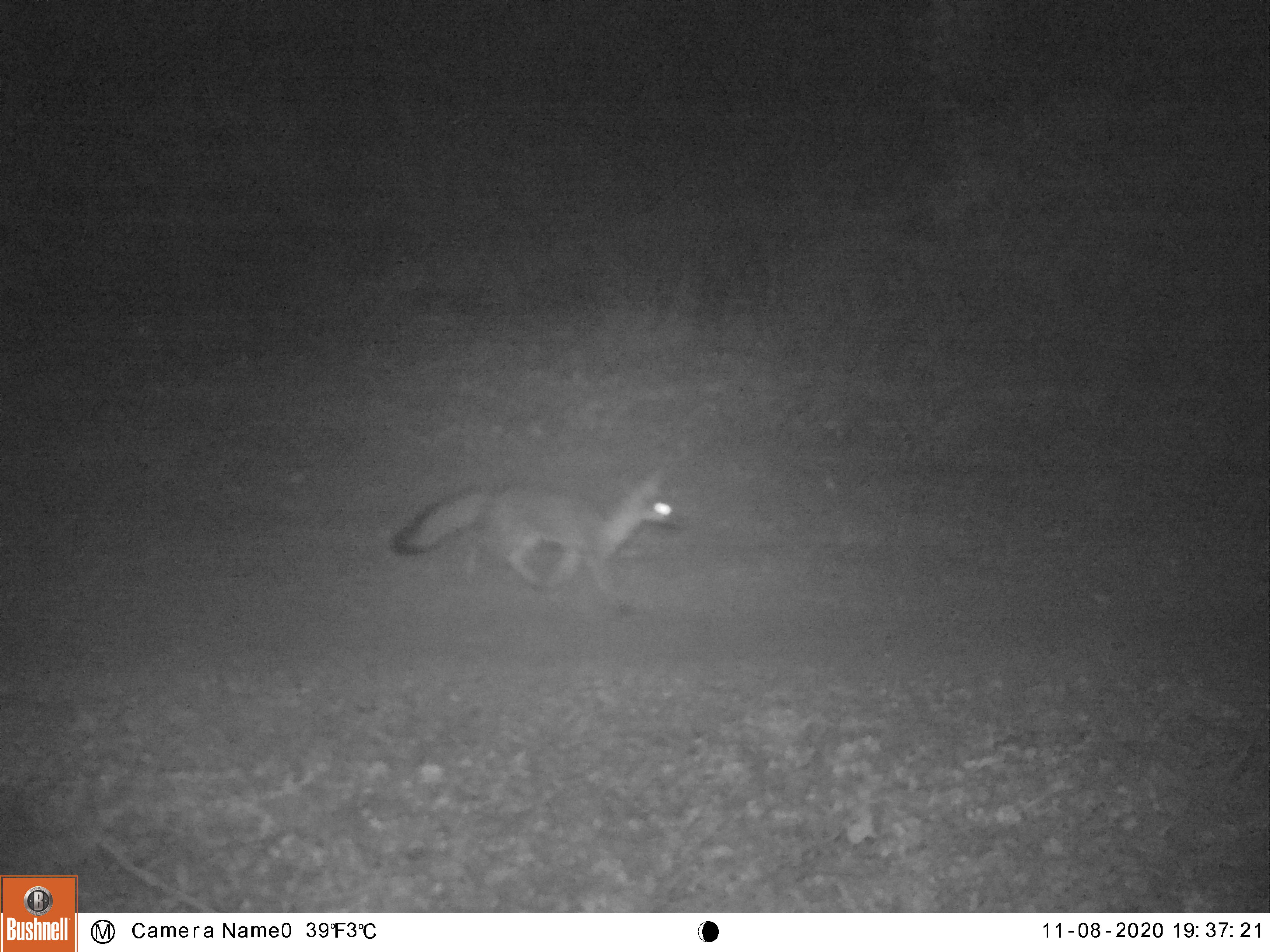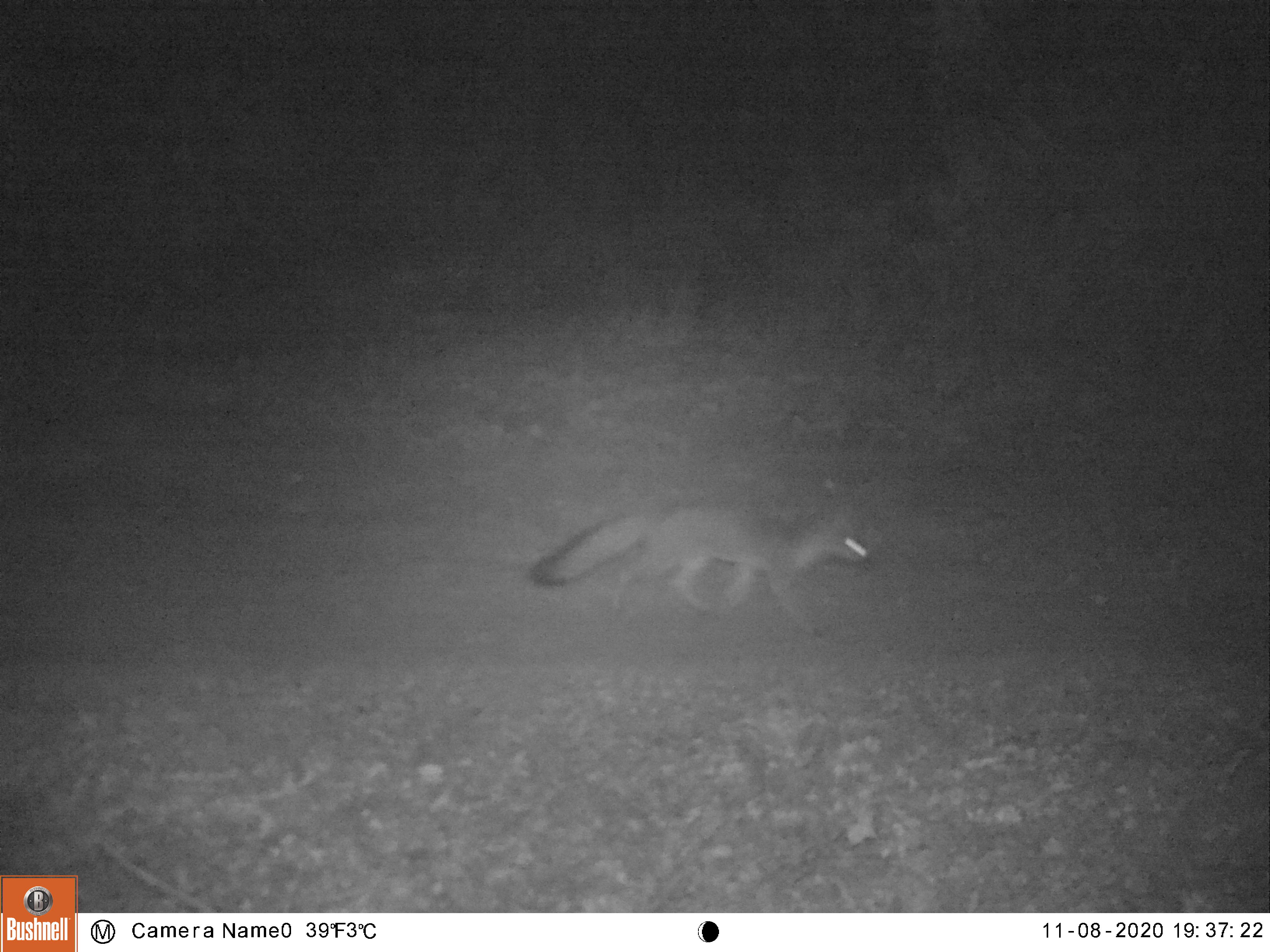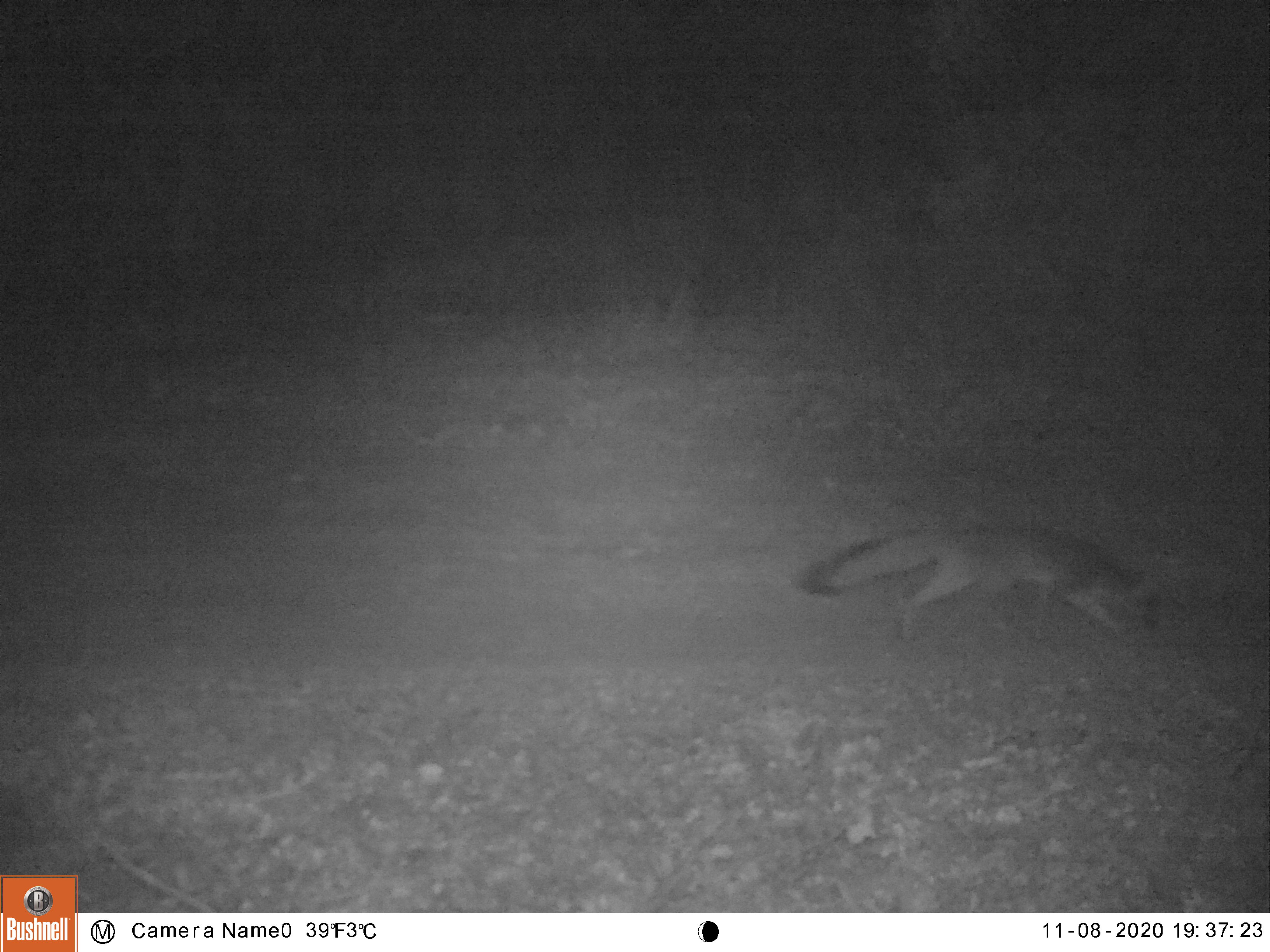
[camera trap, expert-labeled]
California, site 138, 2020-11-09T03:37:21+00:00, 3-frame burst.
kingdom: Animalia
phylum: Chordata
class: Mammalia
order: Carnivora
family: Canidae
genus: Urocyon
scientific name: Urocyon cinereoargenteus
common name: gray fox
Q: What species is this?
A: Gray fox (Urocyon cinereoargenteus).